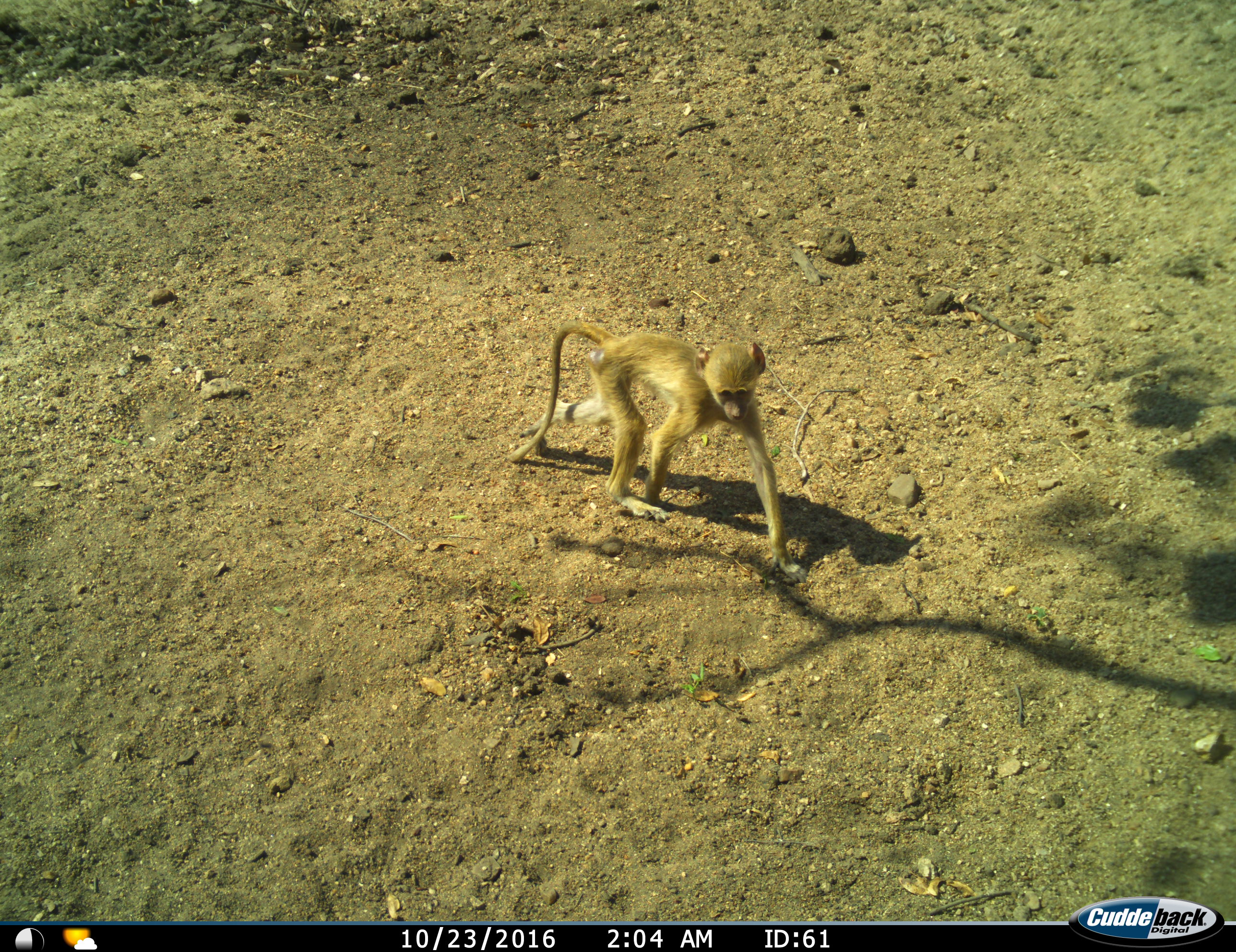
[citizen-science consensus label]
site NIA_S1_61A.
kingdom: Animalia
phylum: Chordata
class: Mammalia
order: Primates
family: Cercopithecidae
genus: Papio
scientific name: Papio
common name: baboon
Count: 1.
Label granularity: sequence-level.